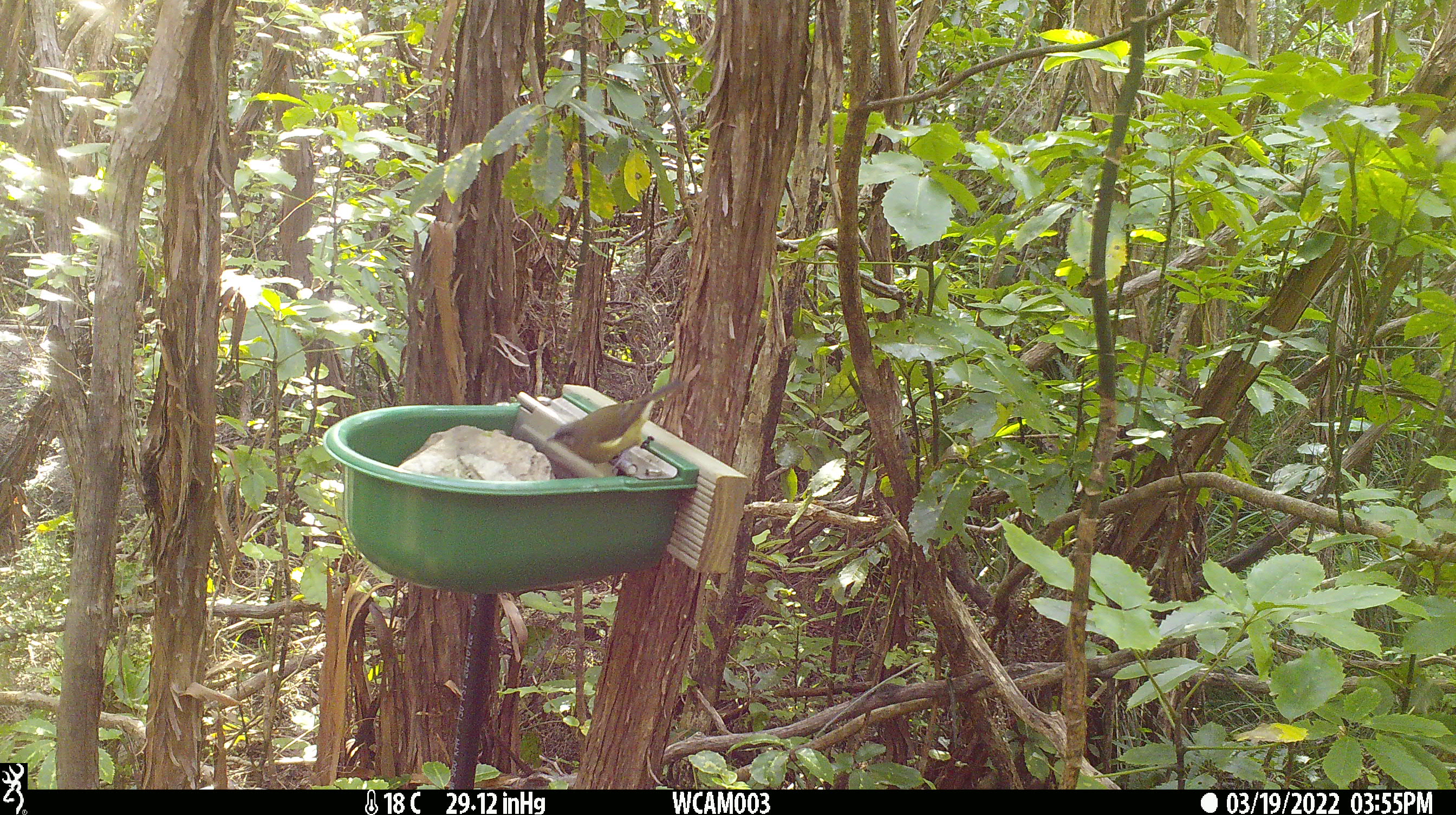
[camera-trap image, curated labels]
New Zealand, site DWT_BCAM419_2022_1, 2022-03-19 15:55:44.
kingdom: Animalia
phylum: Chordata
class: Aves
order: Passeriformes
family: Meliphagidae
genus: Anthornis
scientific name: Anthornis melanura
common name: new zealand bellbird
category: bellbird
Bellbird (new zealand bellbird) (Anthornis melanura).